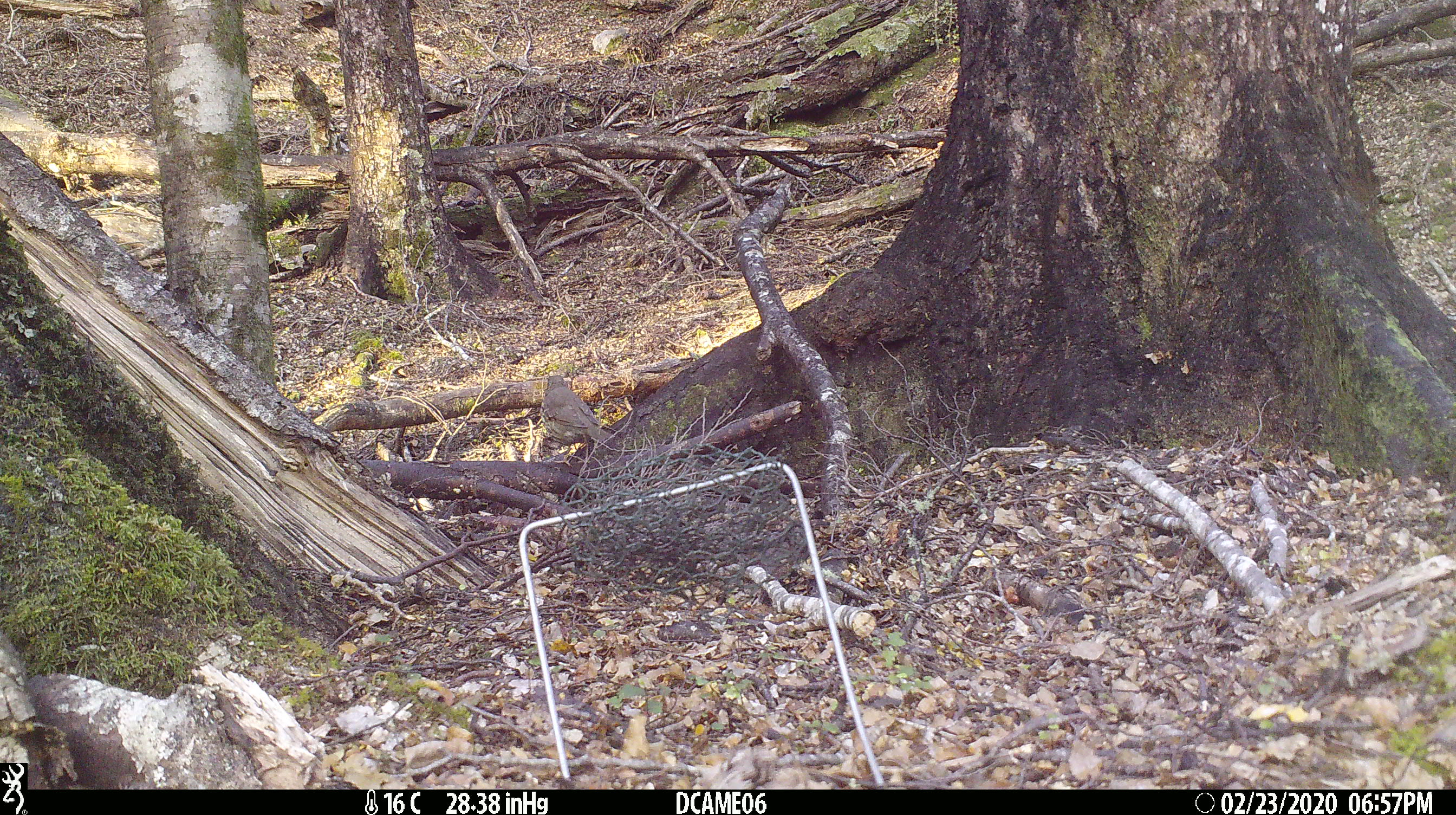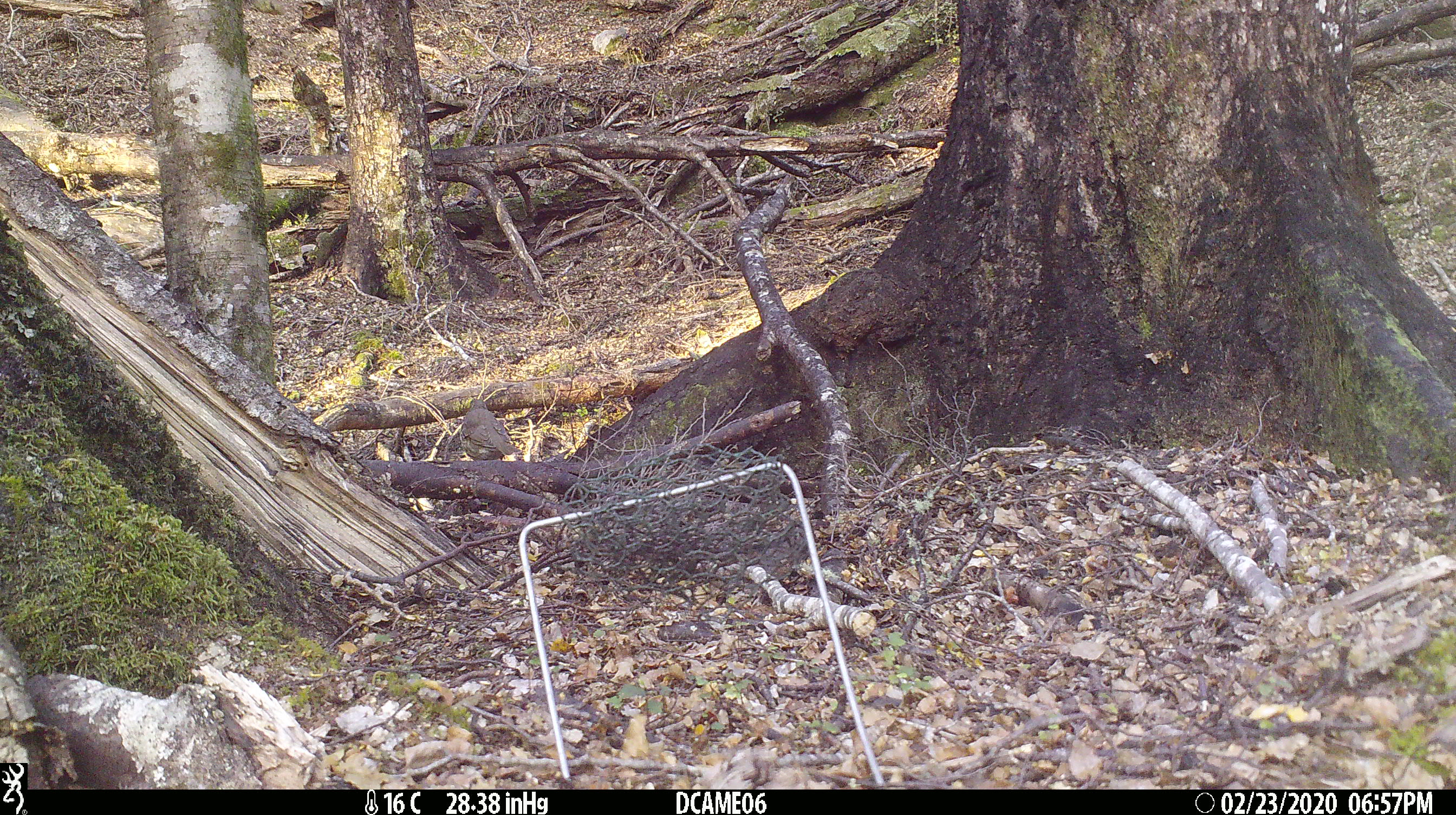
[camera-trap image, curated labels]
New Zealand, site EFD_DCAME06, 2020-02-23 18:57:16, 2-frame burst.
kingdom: Animalia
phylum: Chordata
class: Aves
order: Passeriformes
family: Turdidae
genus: Turdus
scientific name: Turdus philomelos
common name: song thrush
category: thrush